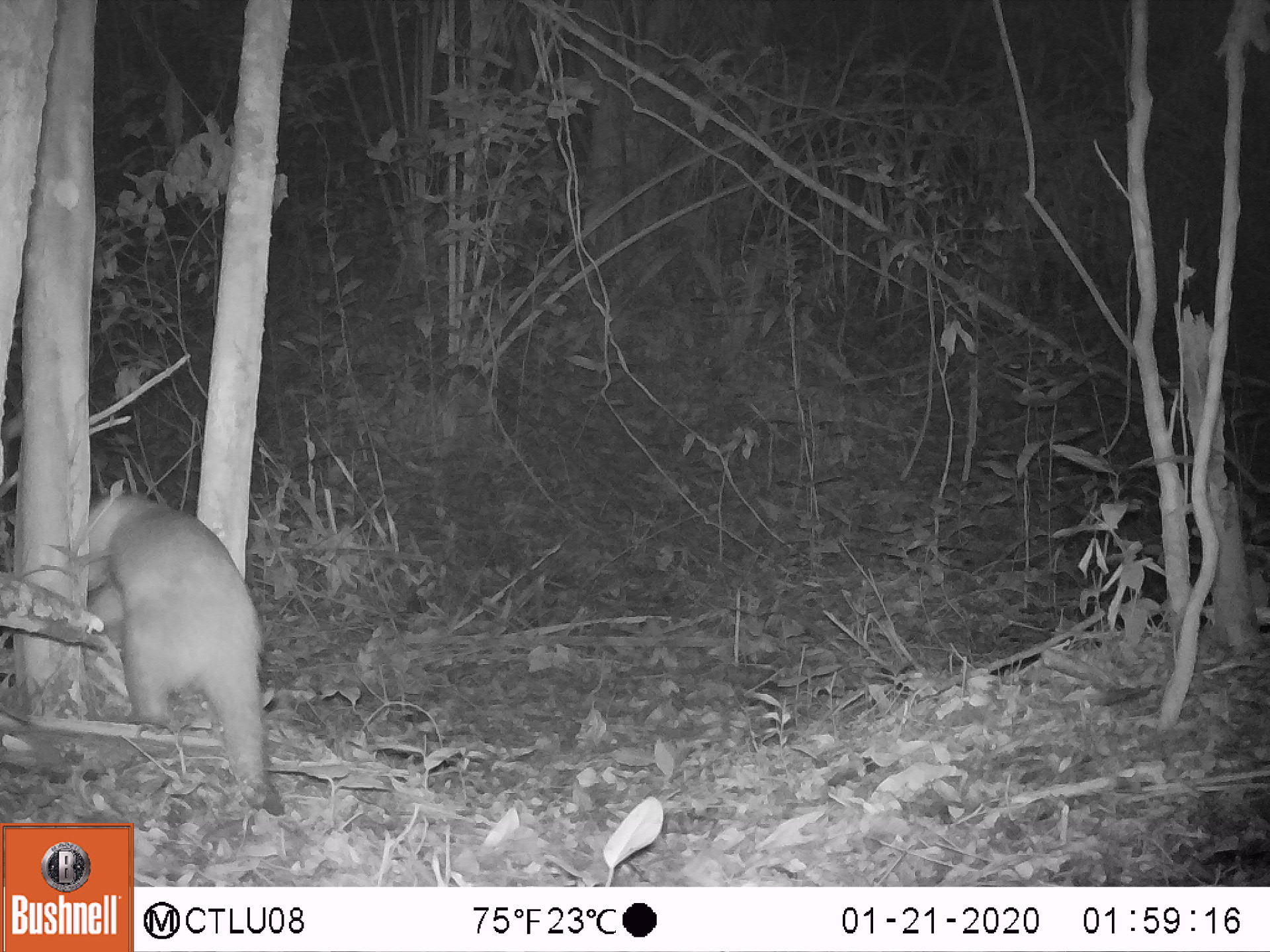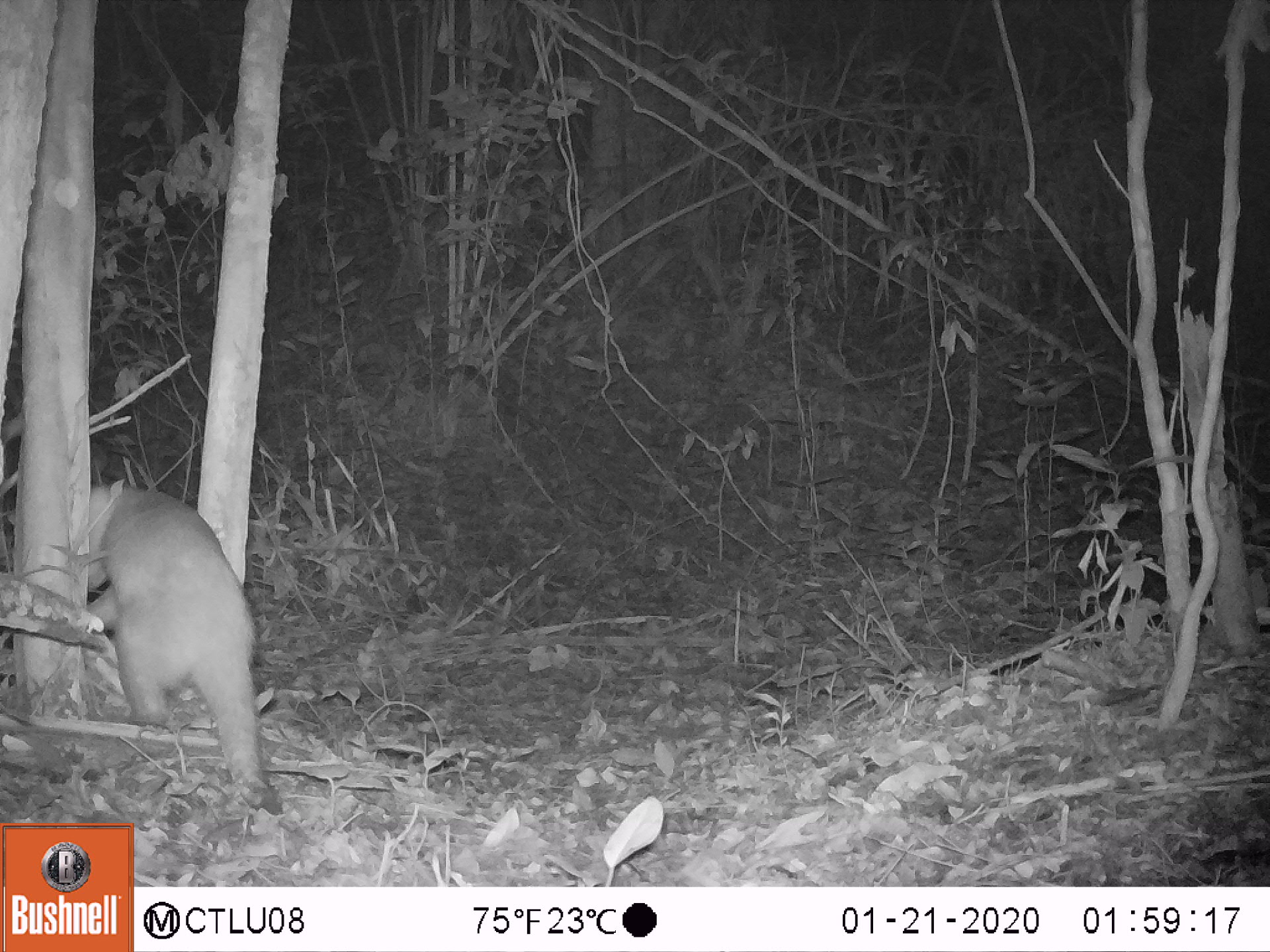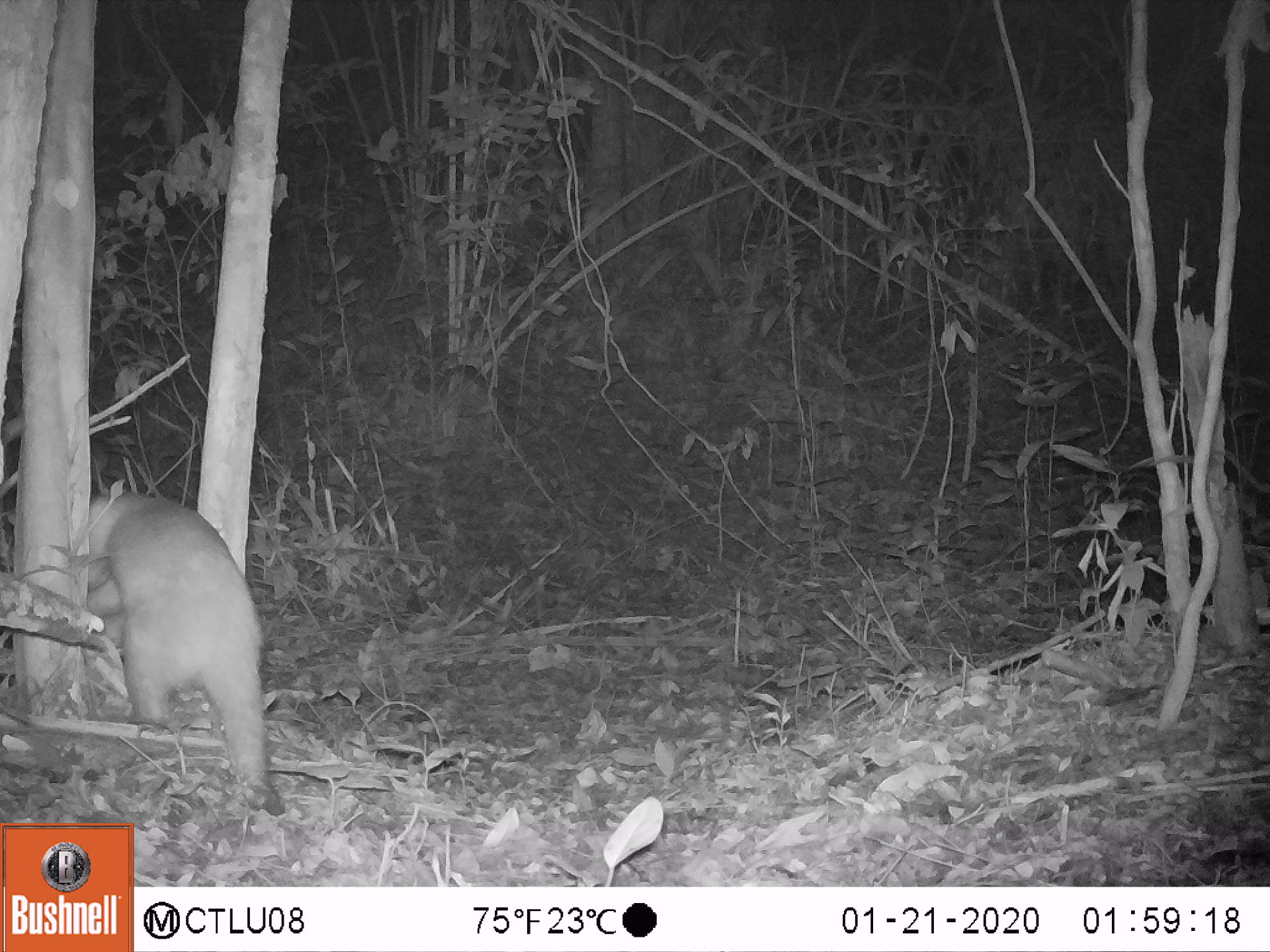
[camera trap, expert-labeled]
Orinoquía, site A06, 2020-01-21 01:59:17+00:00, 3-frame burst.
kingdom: Animalia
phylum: Chordata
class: Mammalia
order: Pilosa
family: Myrmecophagidae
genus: Tamandua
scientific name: Tamandua tetradactyla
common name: southern tamandua